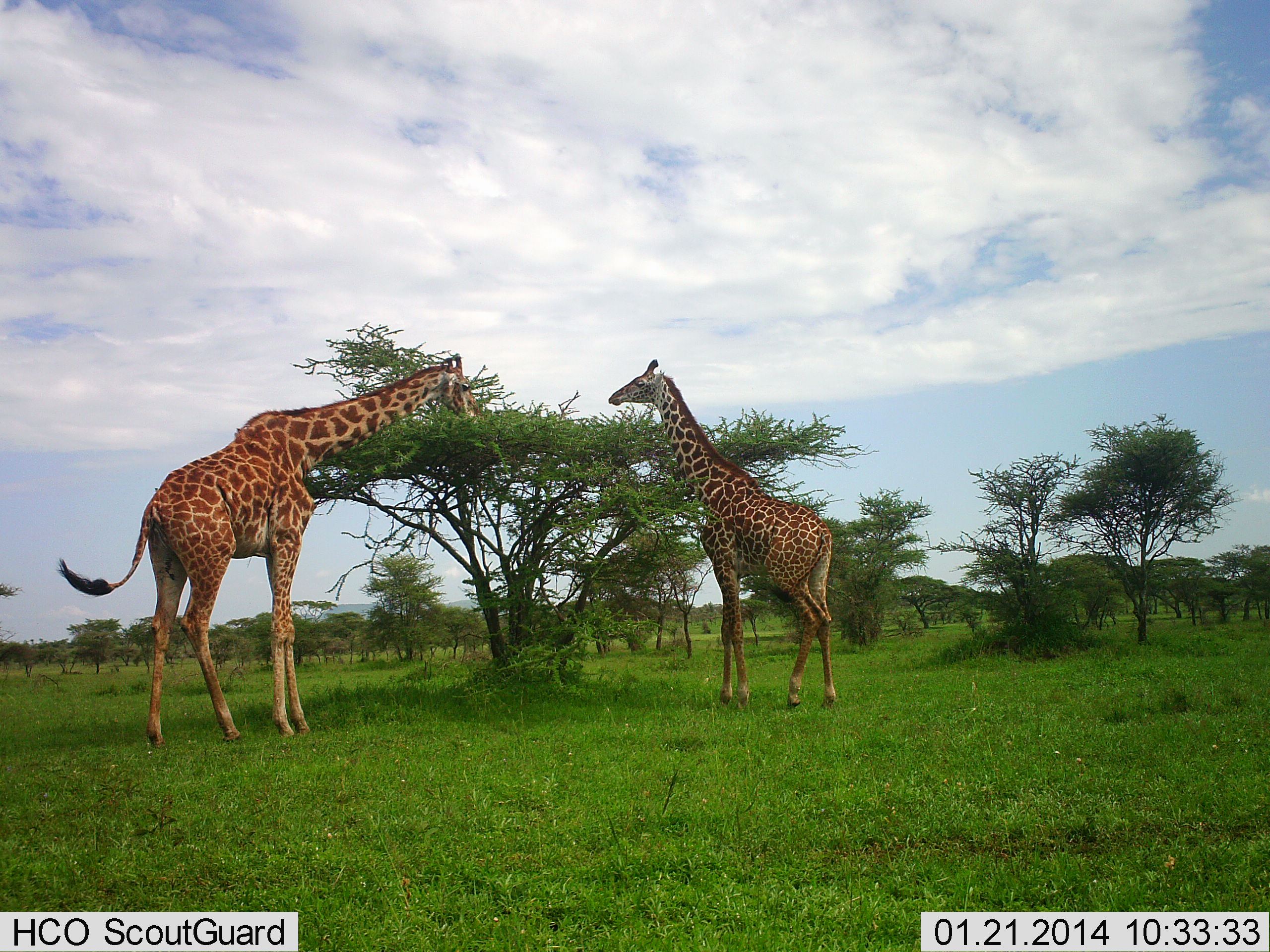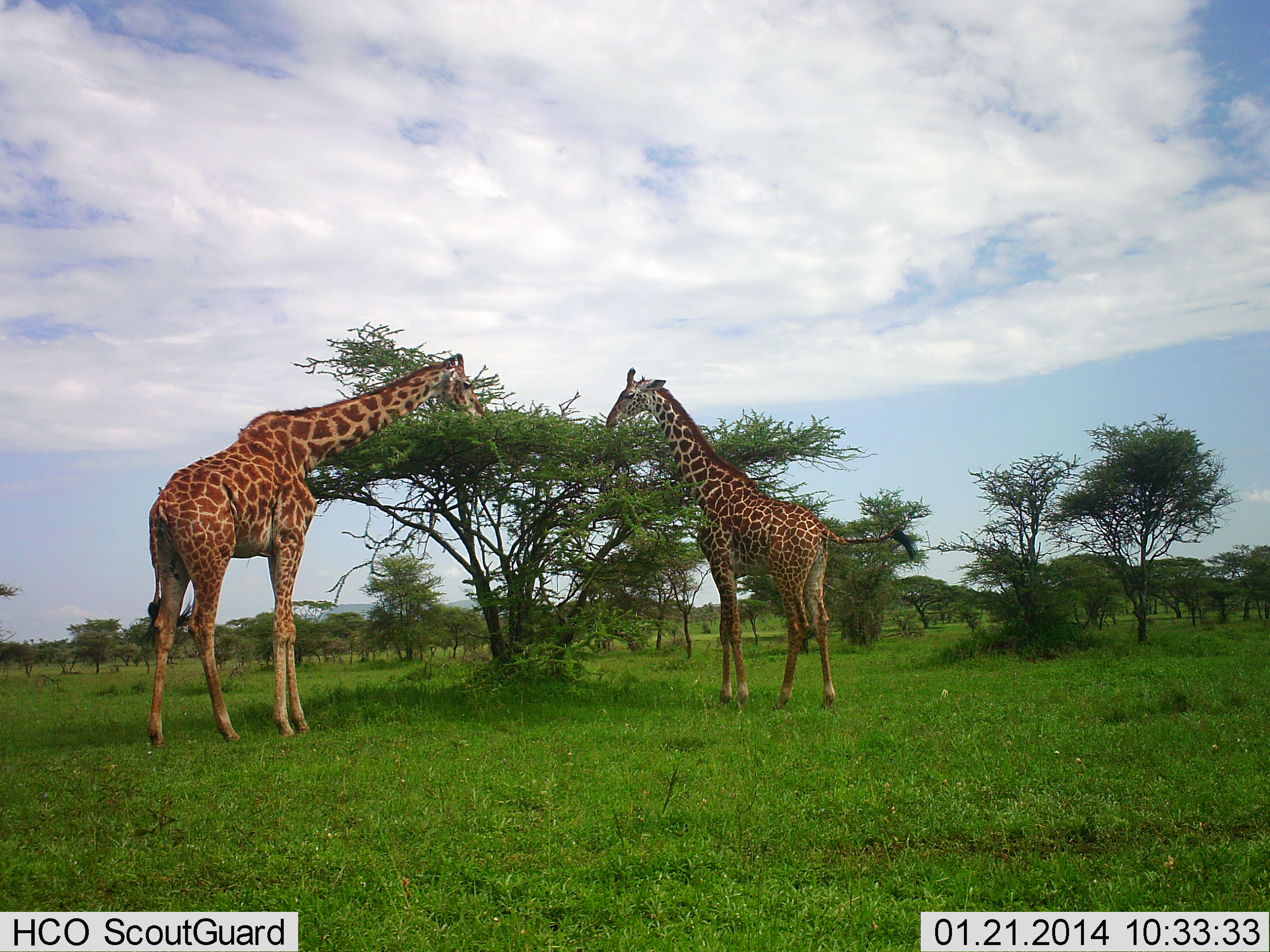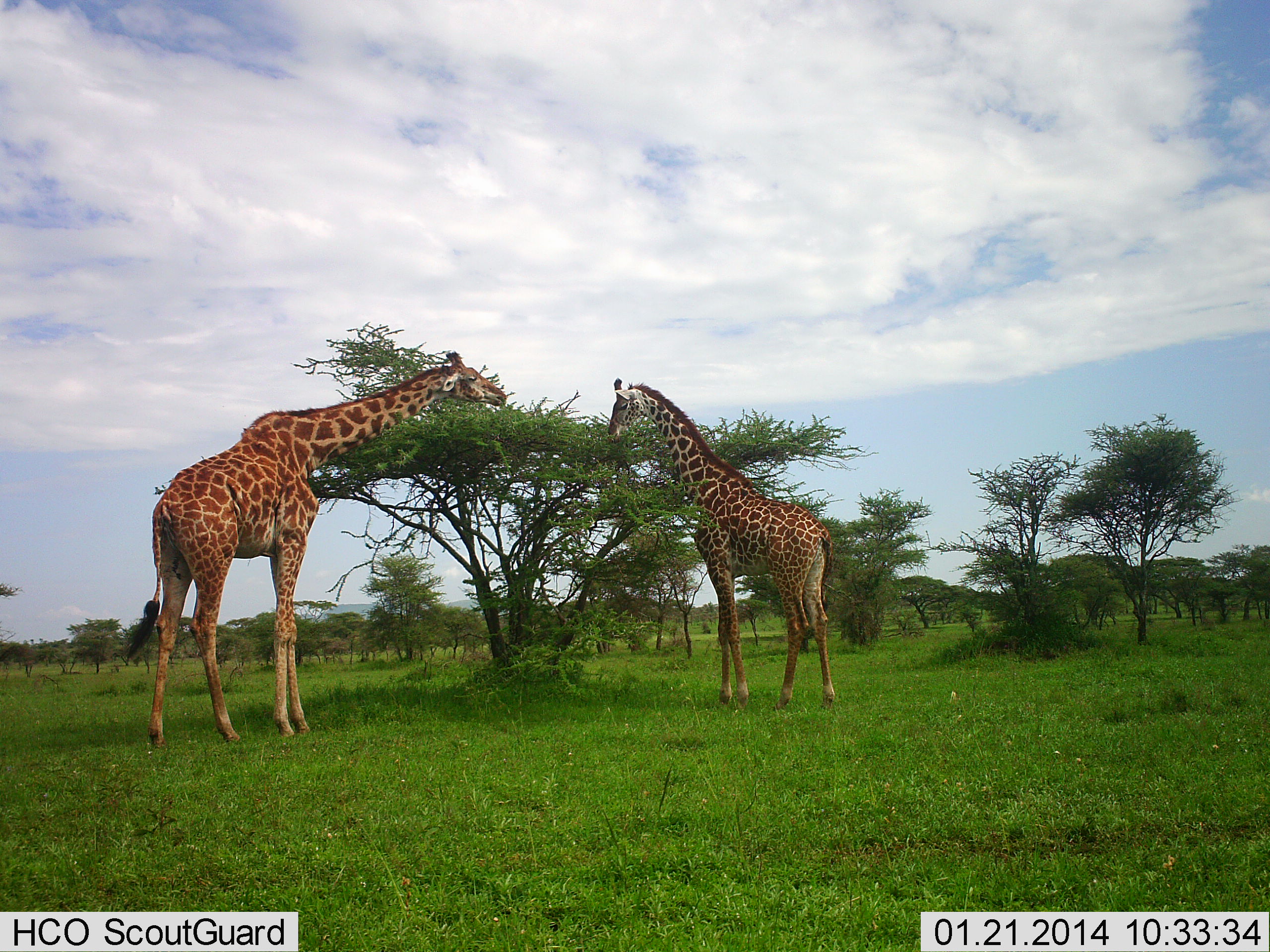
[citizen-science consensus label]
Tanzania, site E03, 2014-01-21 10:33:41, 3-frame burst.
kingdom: Animalia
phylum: Chordata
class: Mammalia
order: Artiodactyla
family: Giraffidae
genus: Giraffa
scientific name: Giraffa camelopardalis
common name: giraffe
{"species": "giraffe (Giraffa camelopardalis)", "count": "2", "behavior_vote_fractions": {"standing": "30%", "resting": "0%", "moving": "0%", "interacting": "0%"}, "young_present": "0%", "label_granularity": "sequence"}